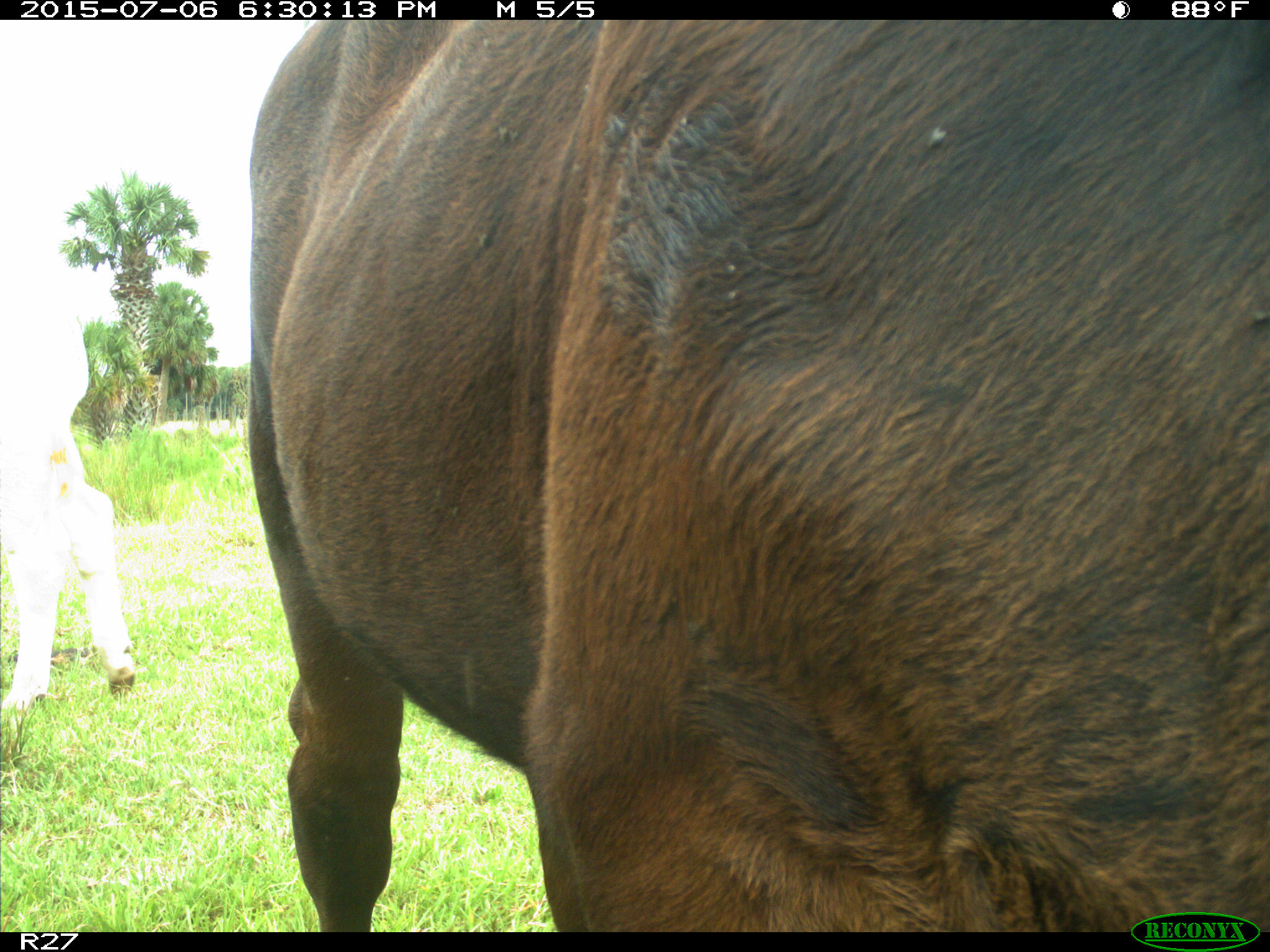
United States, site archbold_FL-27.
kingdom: Animalia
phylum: Chordata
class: Mammalia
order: Artiodactyla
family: Bovidae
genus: Bos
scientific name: Bos taurus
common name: domestic cow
Bos taurus (domestic cow).